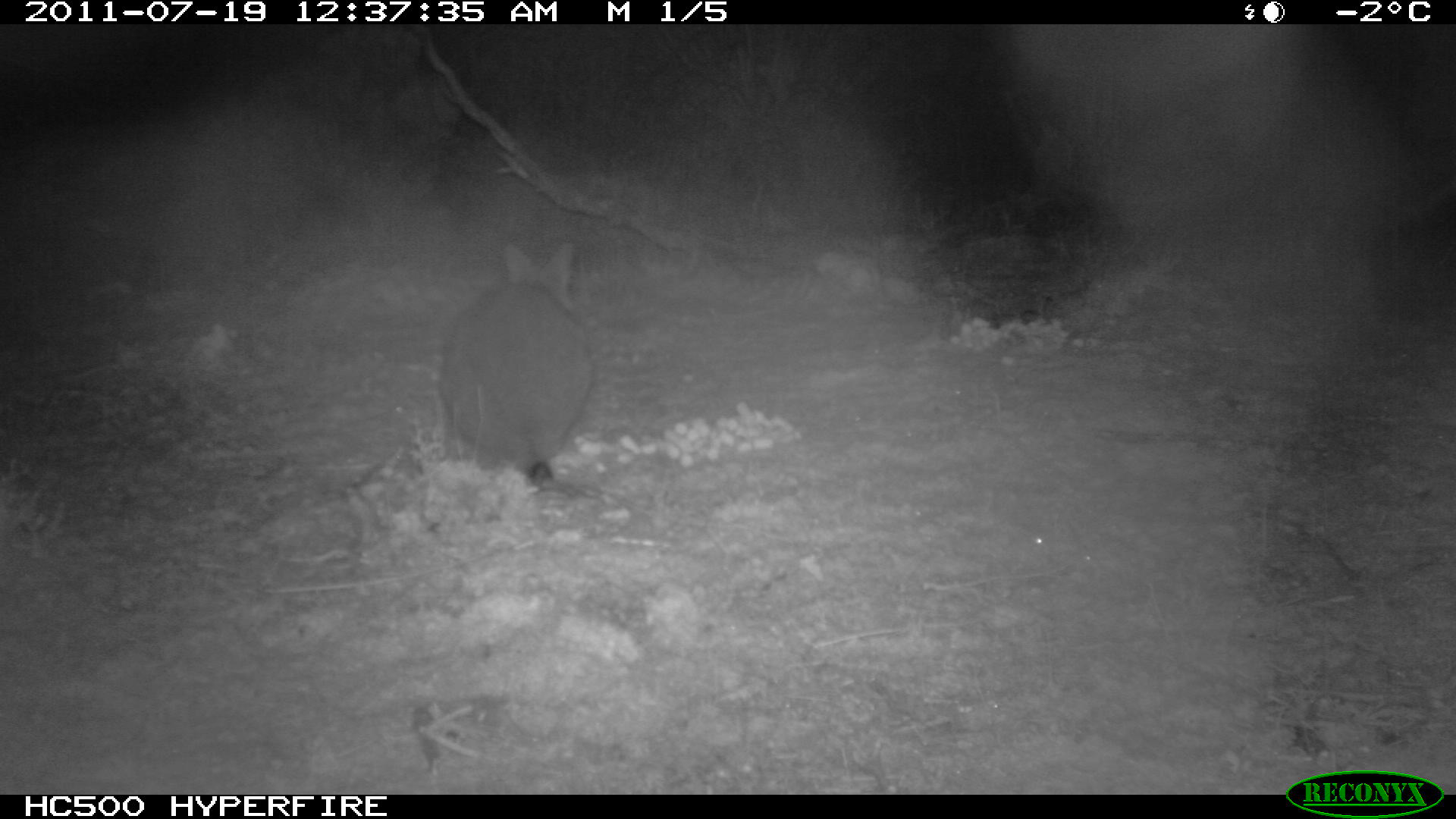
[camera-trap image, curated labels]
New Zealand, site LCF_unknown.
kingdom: Animalia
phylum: Chordata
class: Mammalia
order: Diprotodontia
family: Macropodidae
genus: Notamacropus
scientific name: Notamacropus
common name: wallaby